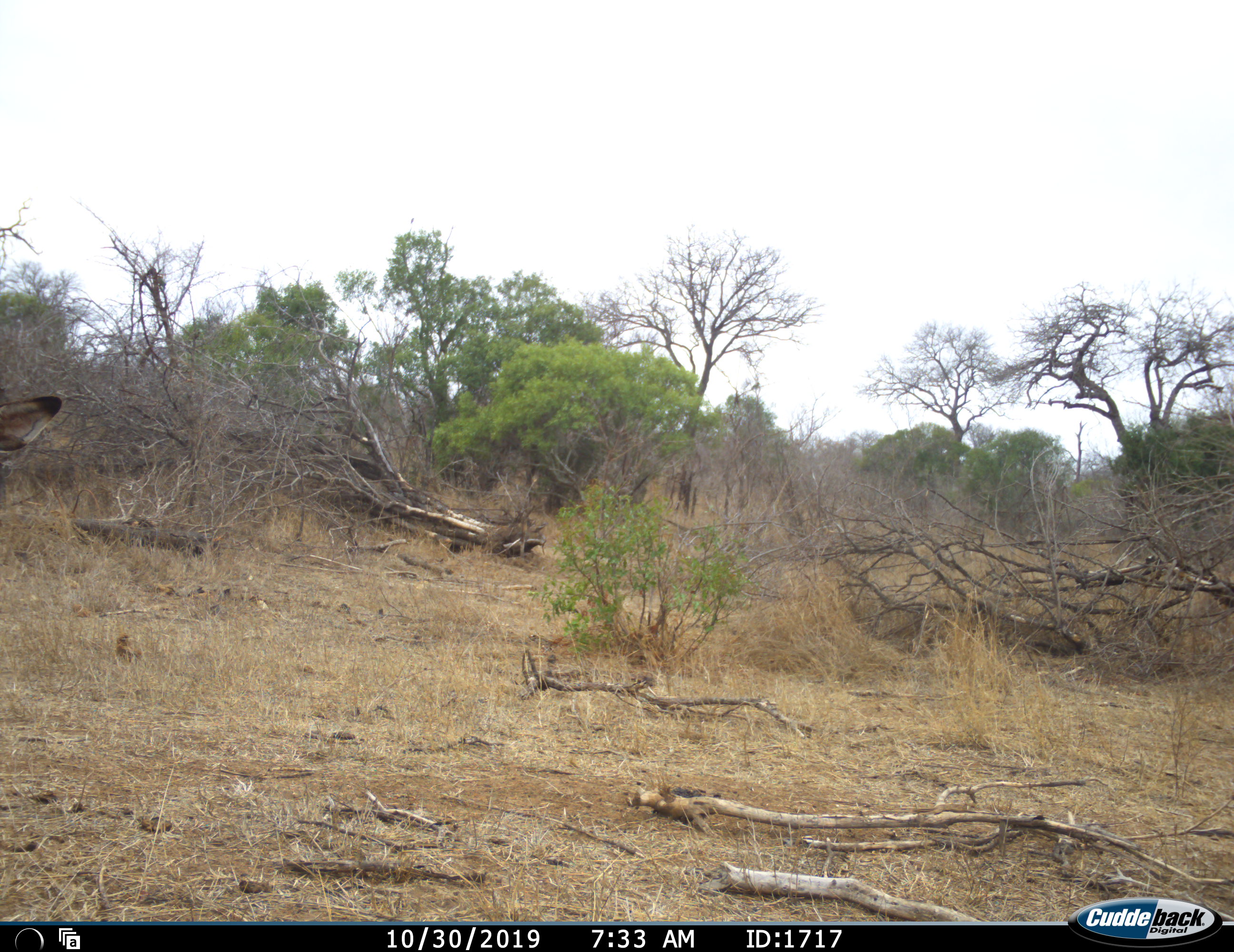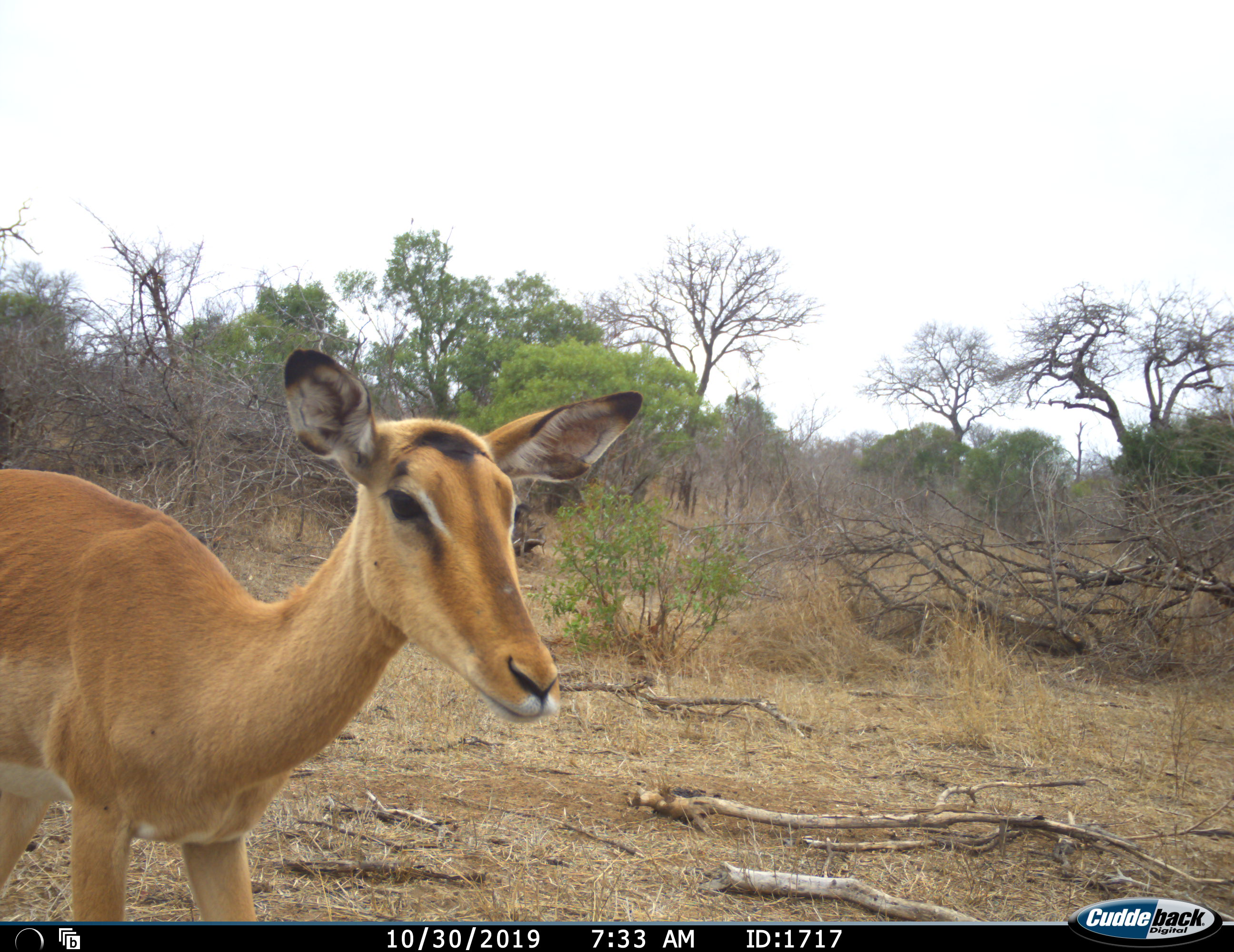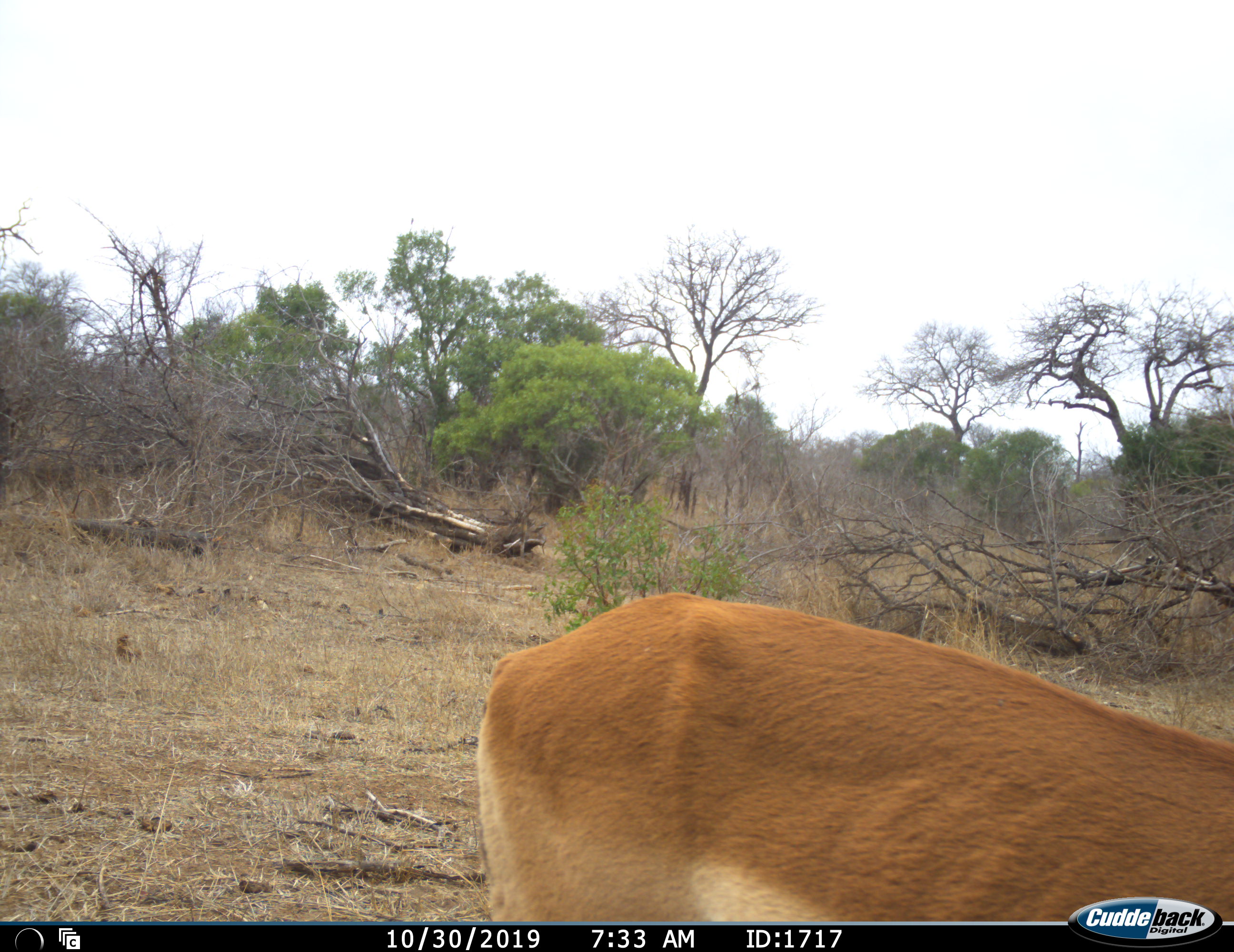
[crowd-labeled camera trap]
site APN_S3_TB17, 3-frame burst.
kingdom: Animalia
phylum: Chordata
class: Mammalia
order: Artiodactyla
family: Bovidae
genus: Aepyceros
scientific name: Aepyceros melampus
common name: impala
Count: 1.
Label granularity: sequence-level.